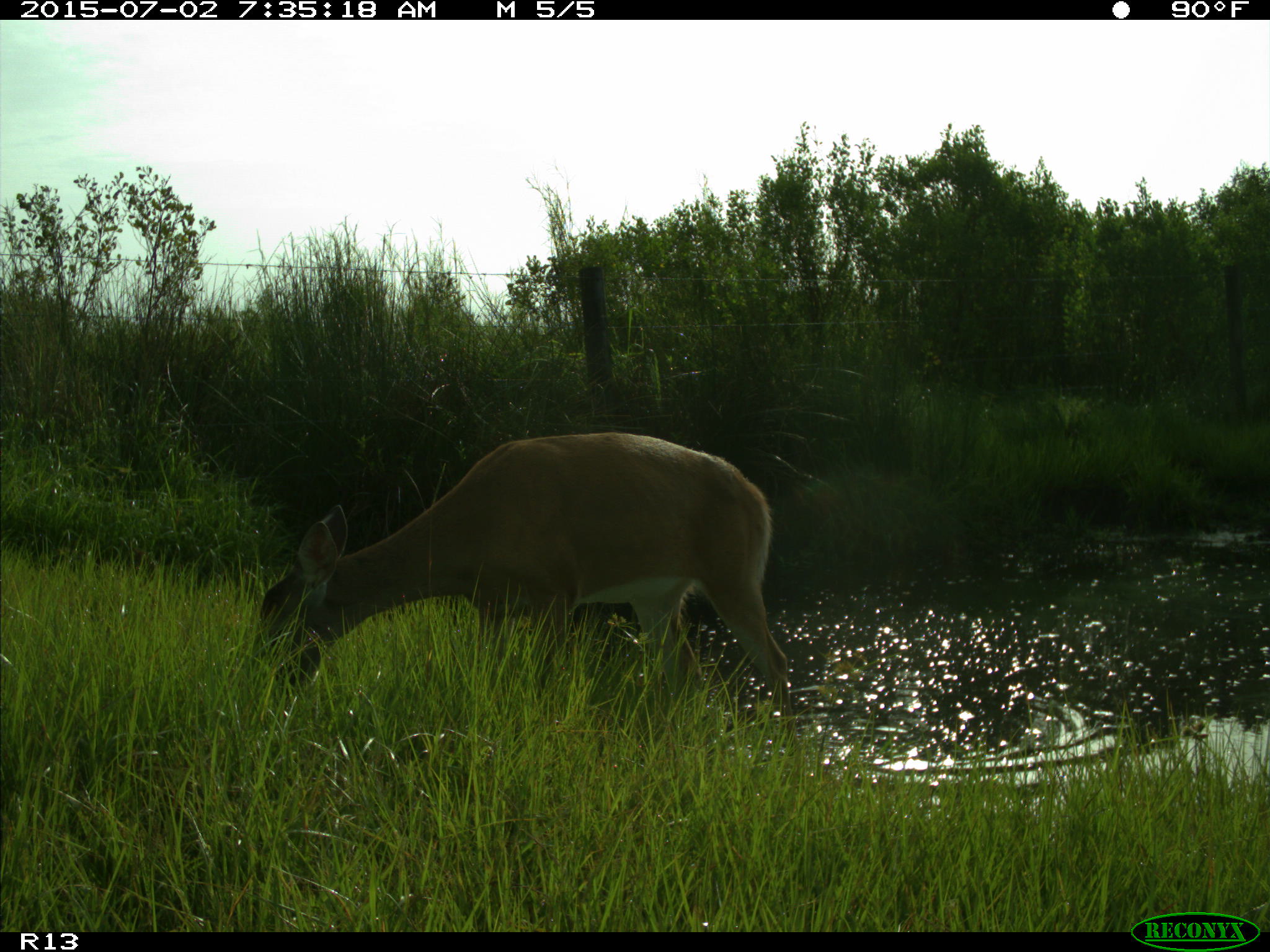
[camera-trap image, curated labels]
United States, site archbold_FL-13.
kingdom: Animalia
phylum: Chordata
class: Mammalia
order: Artiodactyla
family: Cervidae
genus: Odocoileus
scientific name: Odocoileus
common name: deer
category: unidentified deer